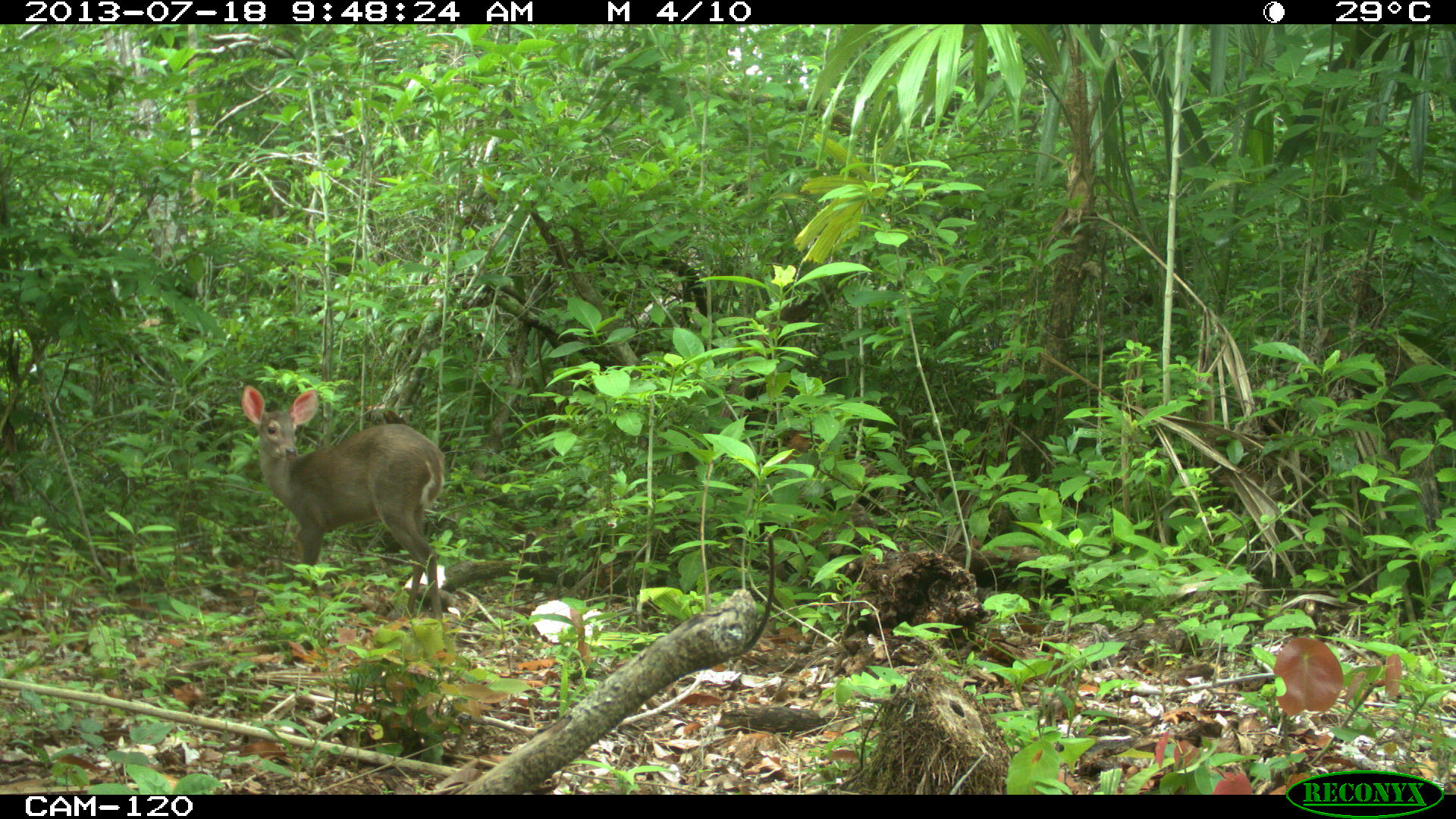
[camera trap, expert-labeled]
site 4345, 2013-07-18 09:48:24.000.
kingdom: Animalia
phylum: Chordata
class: Mammalia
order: Artiodactyla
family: Cervidae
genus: Odocoileus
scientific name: Odocoileus virginianus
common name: white-tailed deer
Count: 1.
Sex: female.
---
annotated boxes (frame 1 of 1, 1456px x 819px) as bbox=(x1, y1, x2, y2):
odocoileus virginianus: bbox=(241, 384, 446, 619)